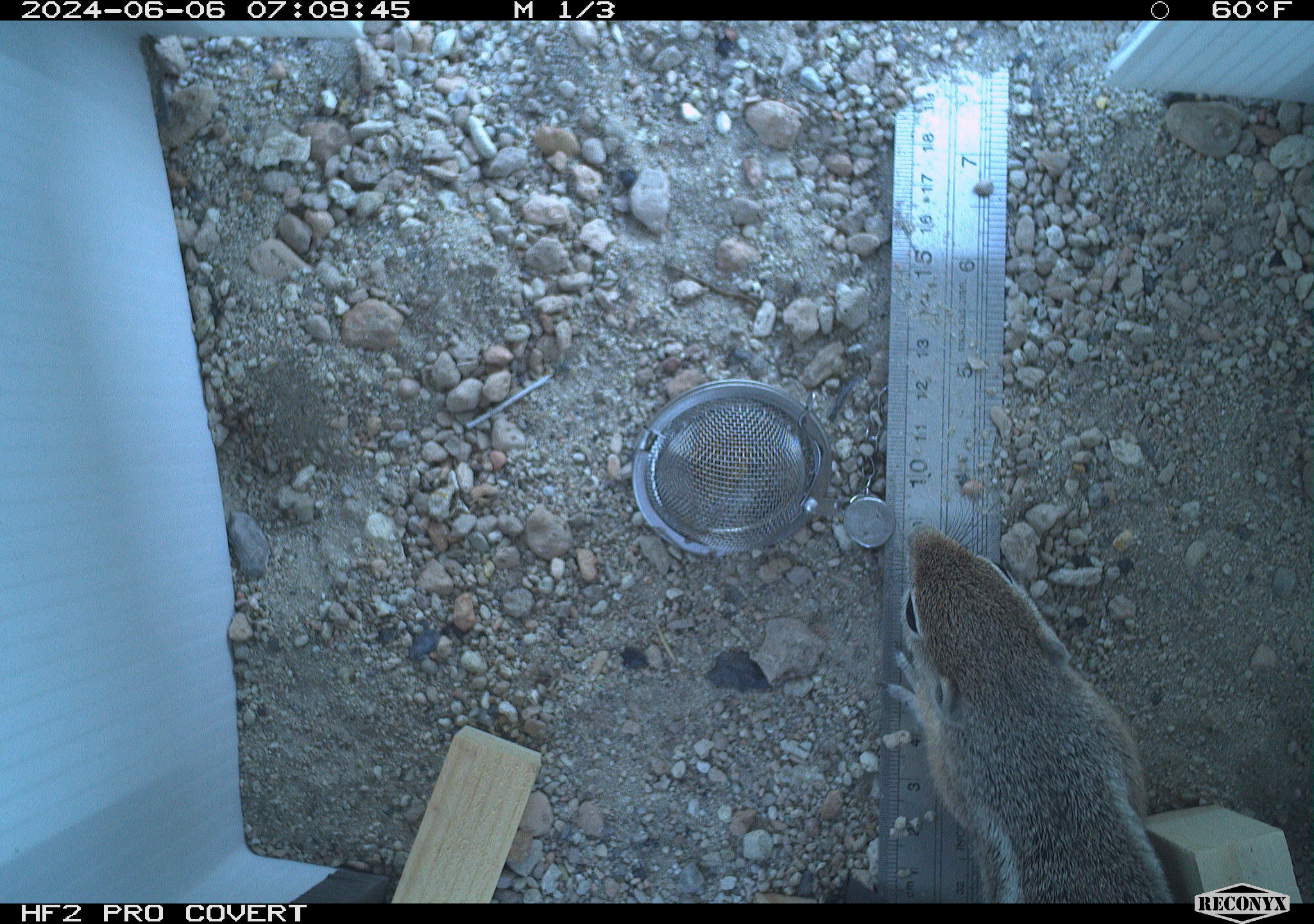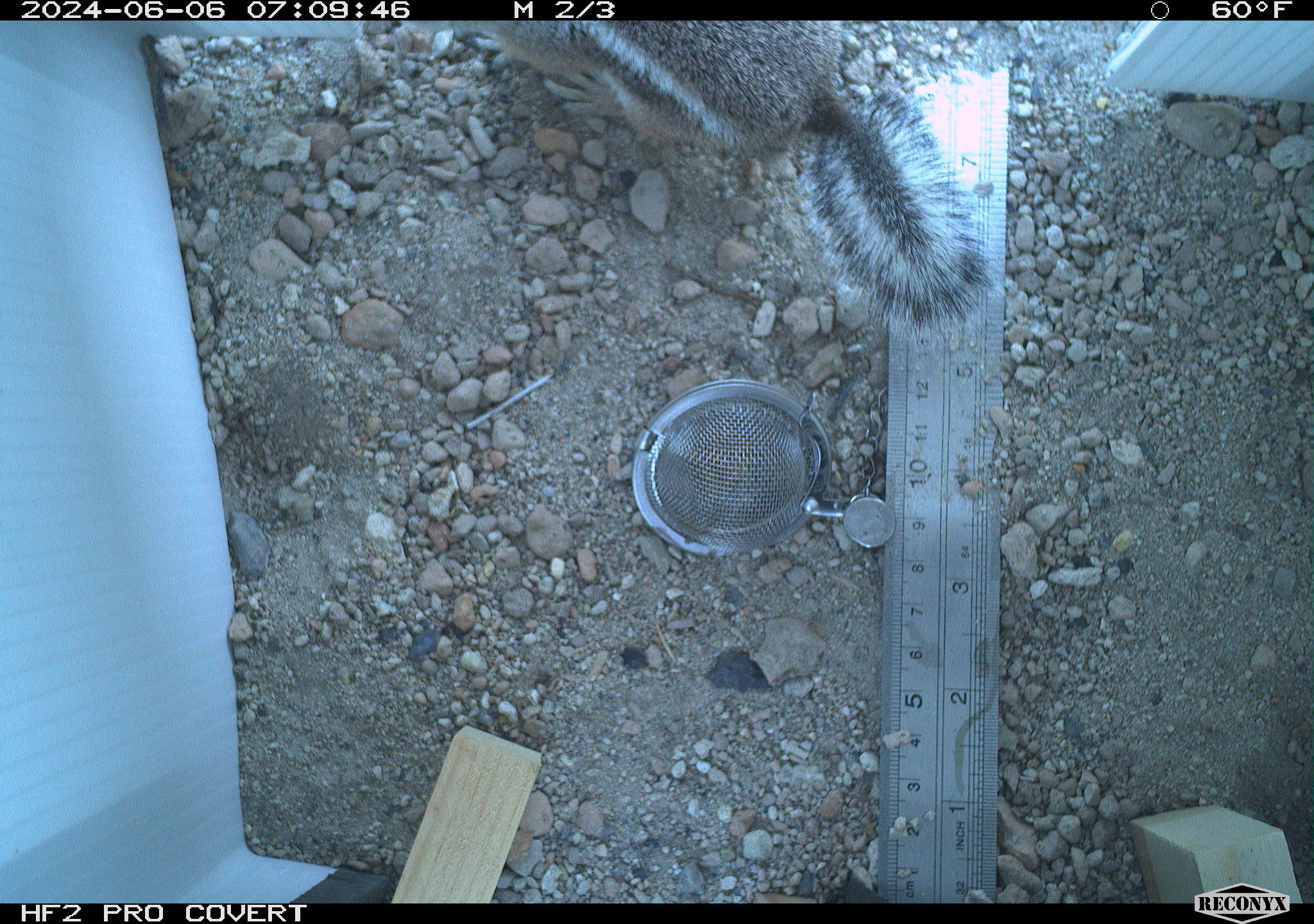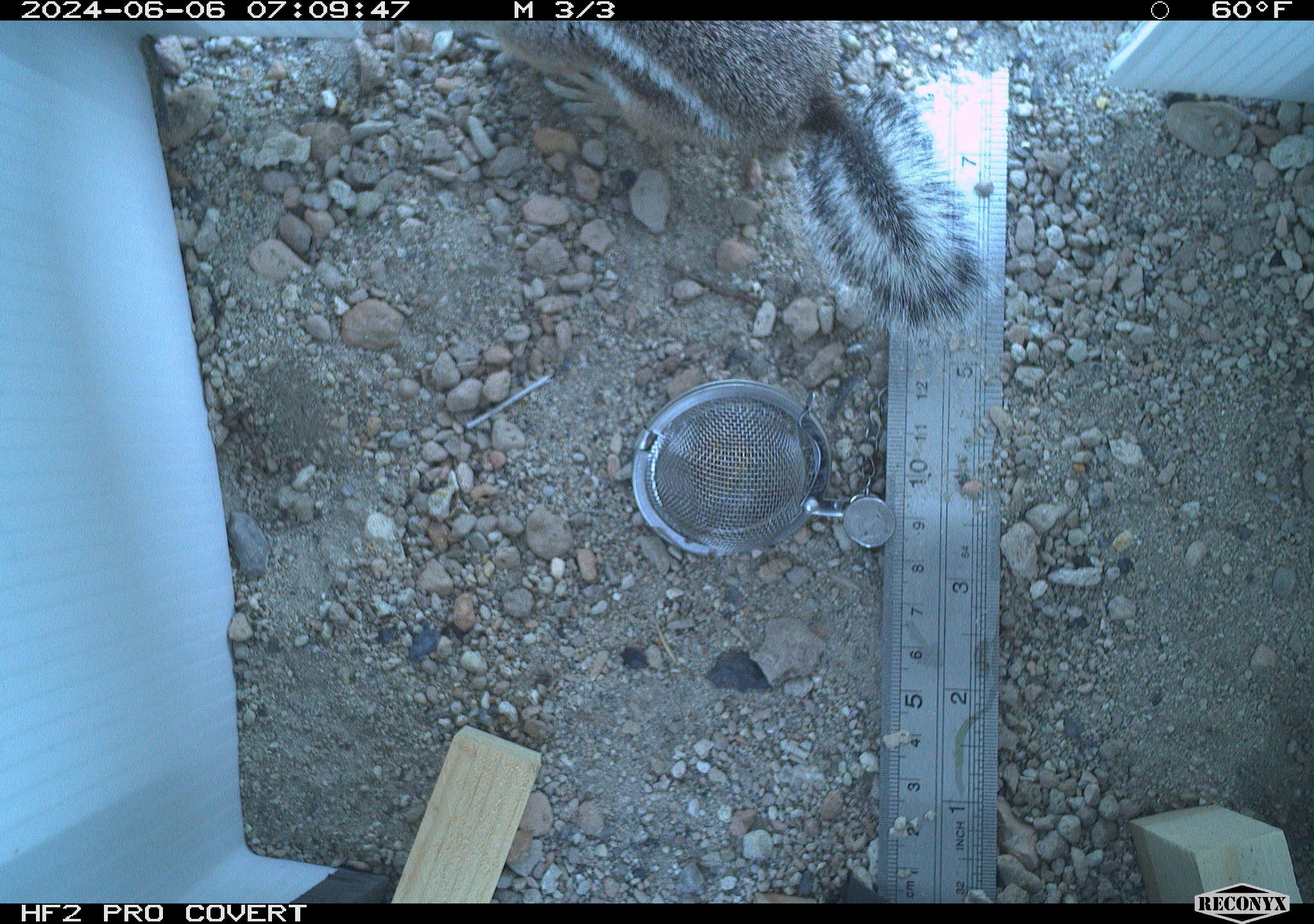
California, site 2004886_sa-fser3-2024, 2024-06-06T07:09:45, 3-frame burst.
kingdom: Animalia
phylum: Chordata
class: Mammalia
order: Rodentia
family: Sciuridae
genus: Ammospermophilus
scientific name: Ammospermophilus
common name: antelope ground squirrels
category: ammospermophilus species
Ammospermophilus species (antelope ground squirrels) (Ammospermophilus).